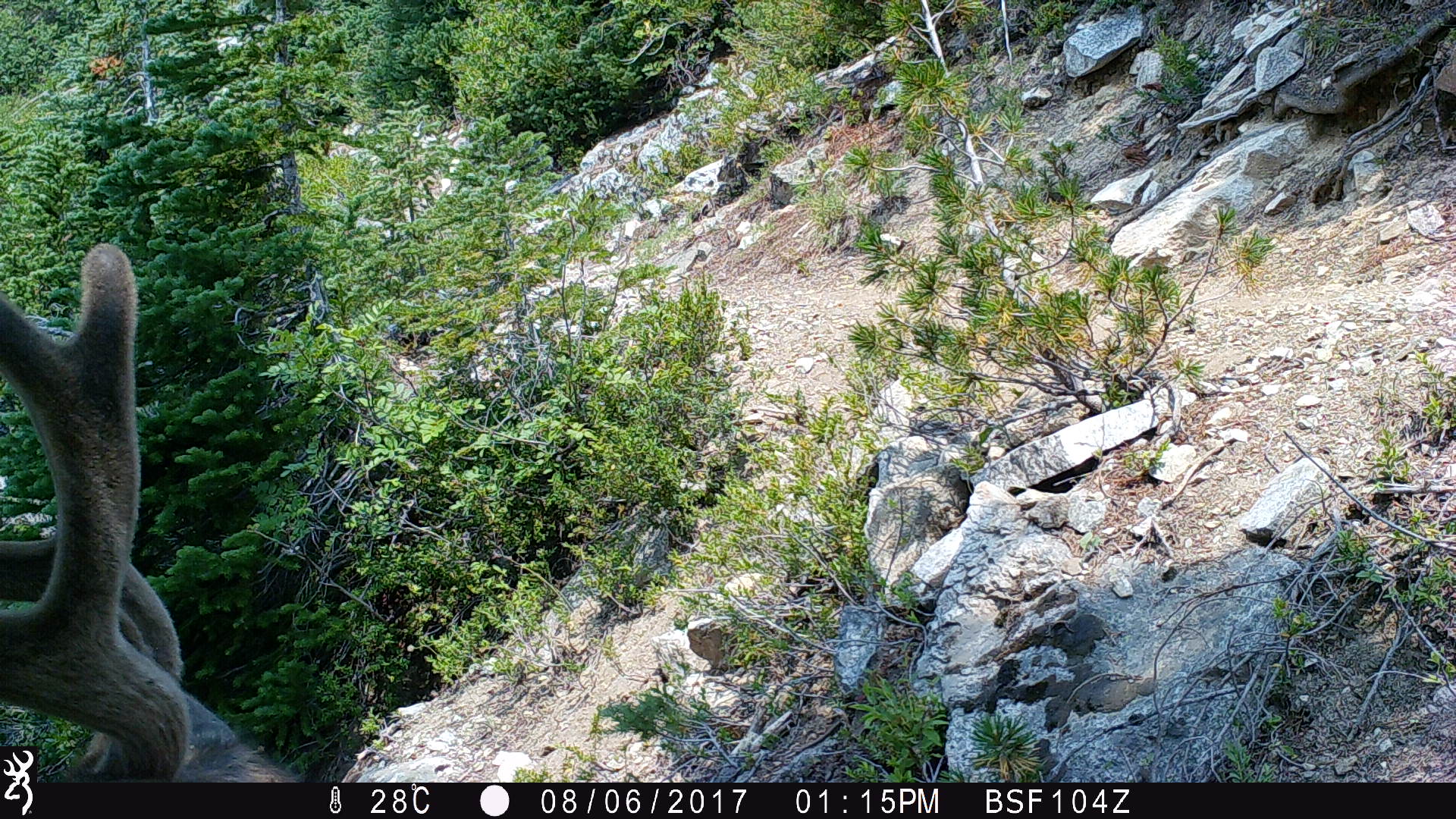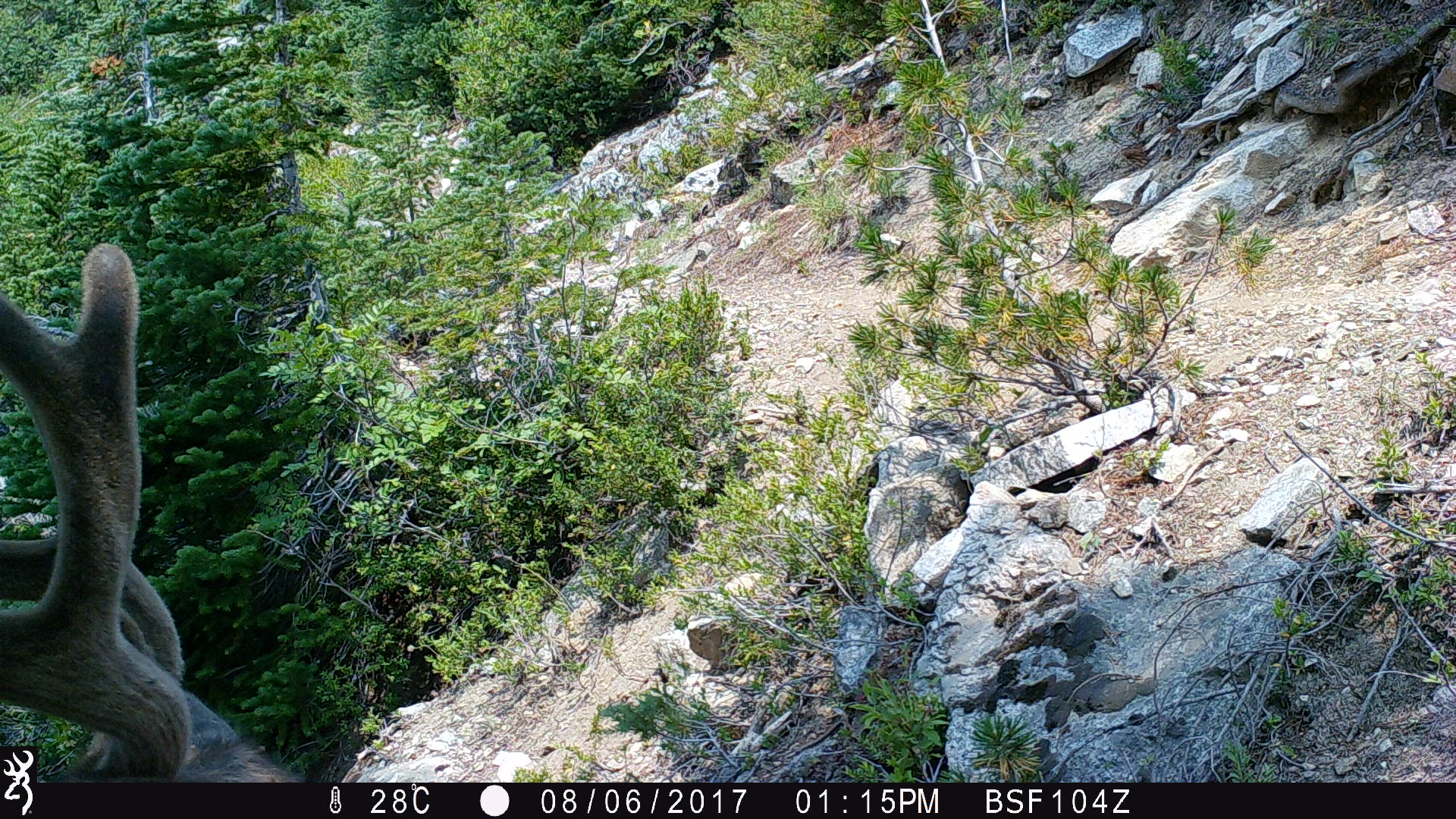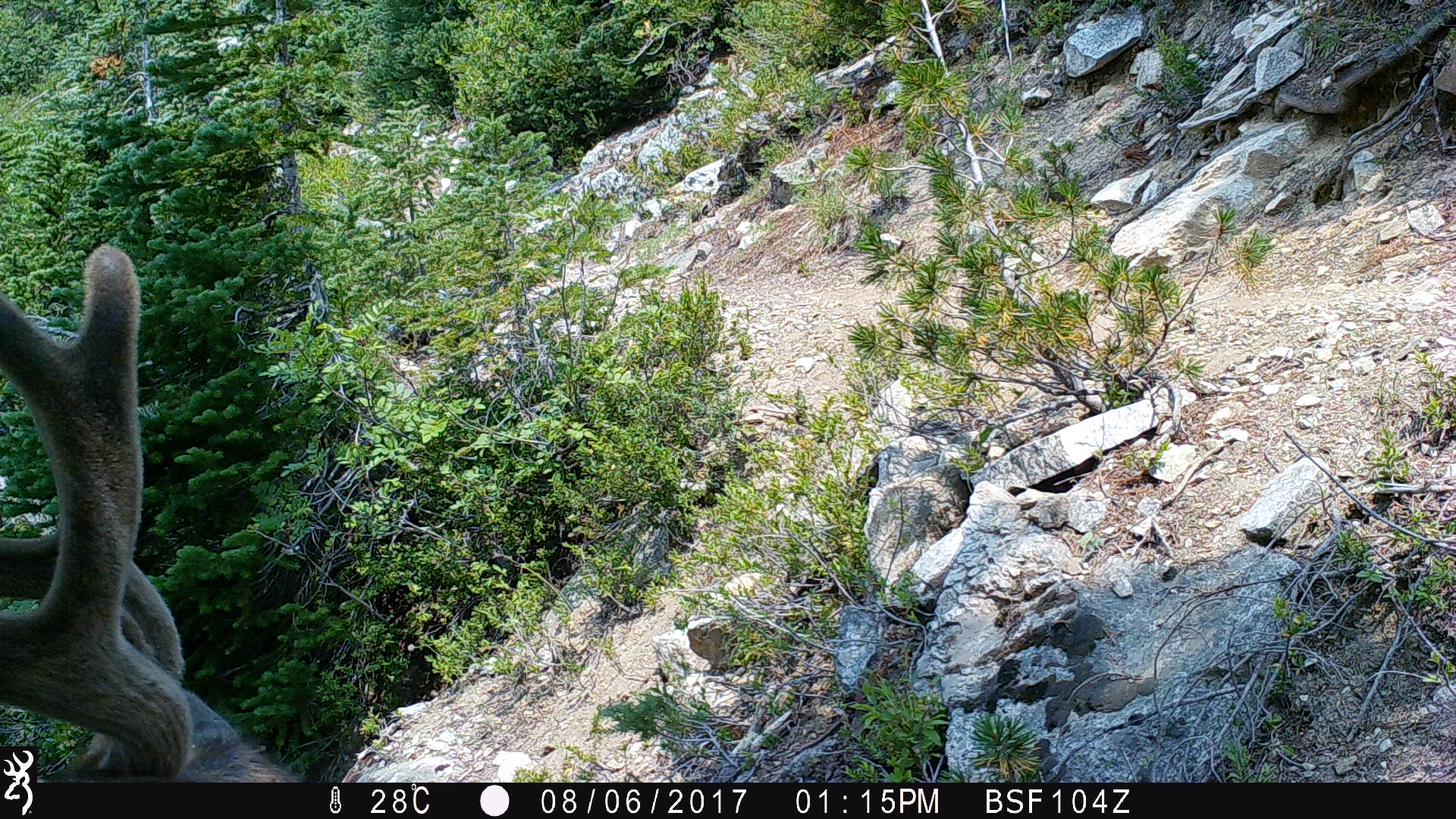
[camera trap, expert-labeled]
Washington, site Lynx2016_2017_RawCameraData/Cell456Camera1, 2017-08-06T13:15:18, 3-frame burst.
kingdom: Animalia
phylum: Chordata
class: Mammalia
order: Artiodactyla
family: Cervidae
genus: Odocoileus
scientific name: Odocoileus hemionus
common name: mule deer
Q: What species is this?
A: Odocoileus hemionus (mule deer).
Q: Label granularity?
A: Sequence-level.